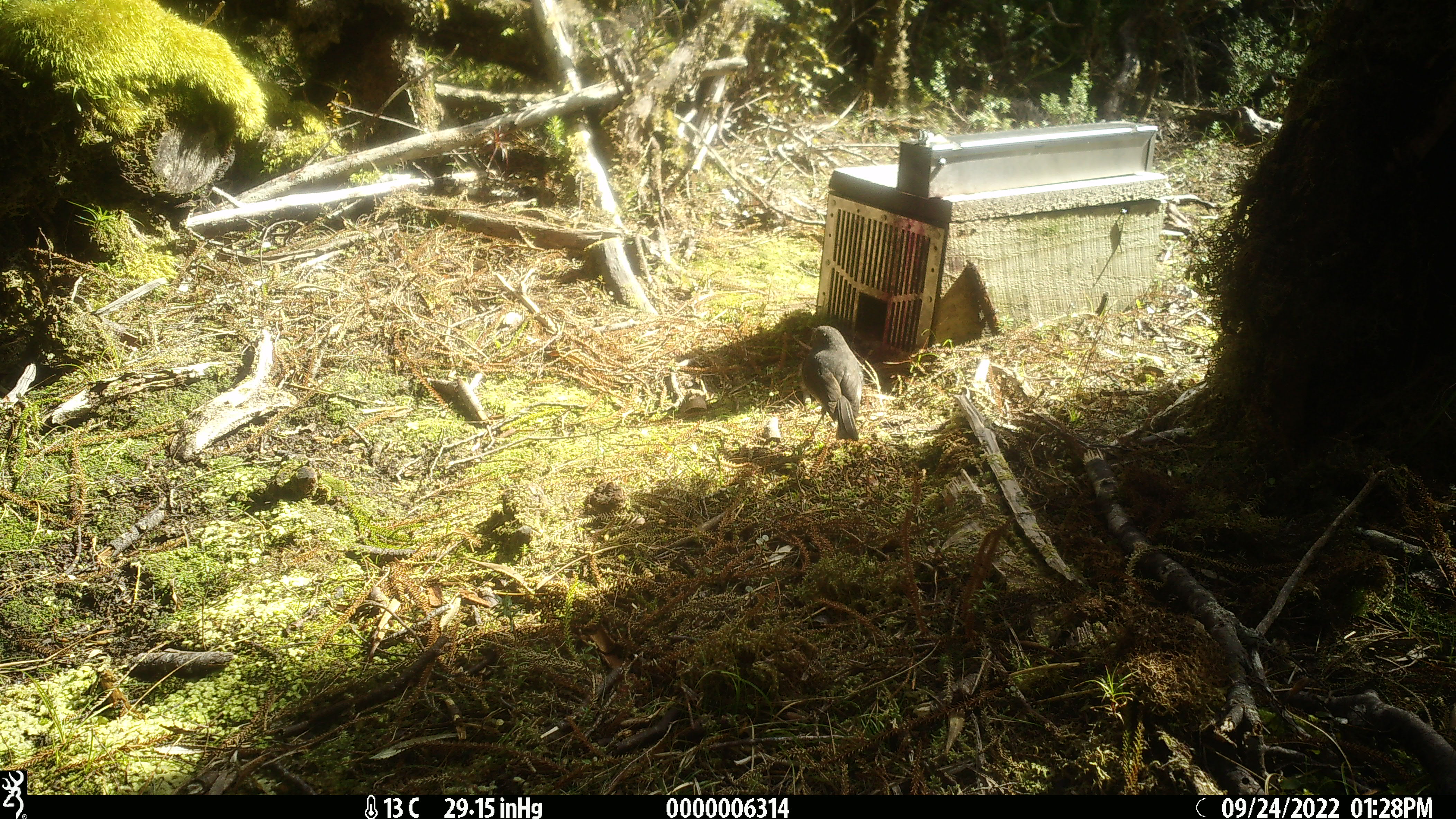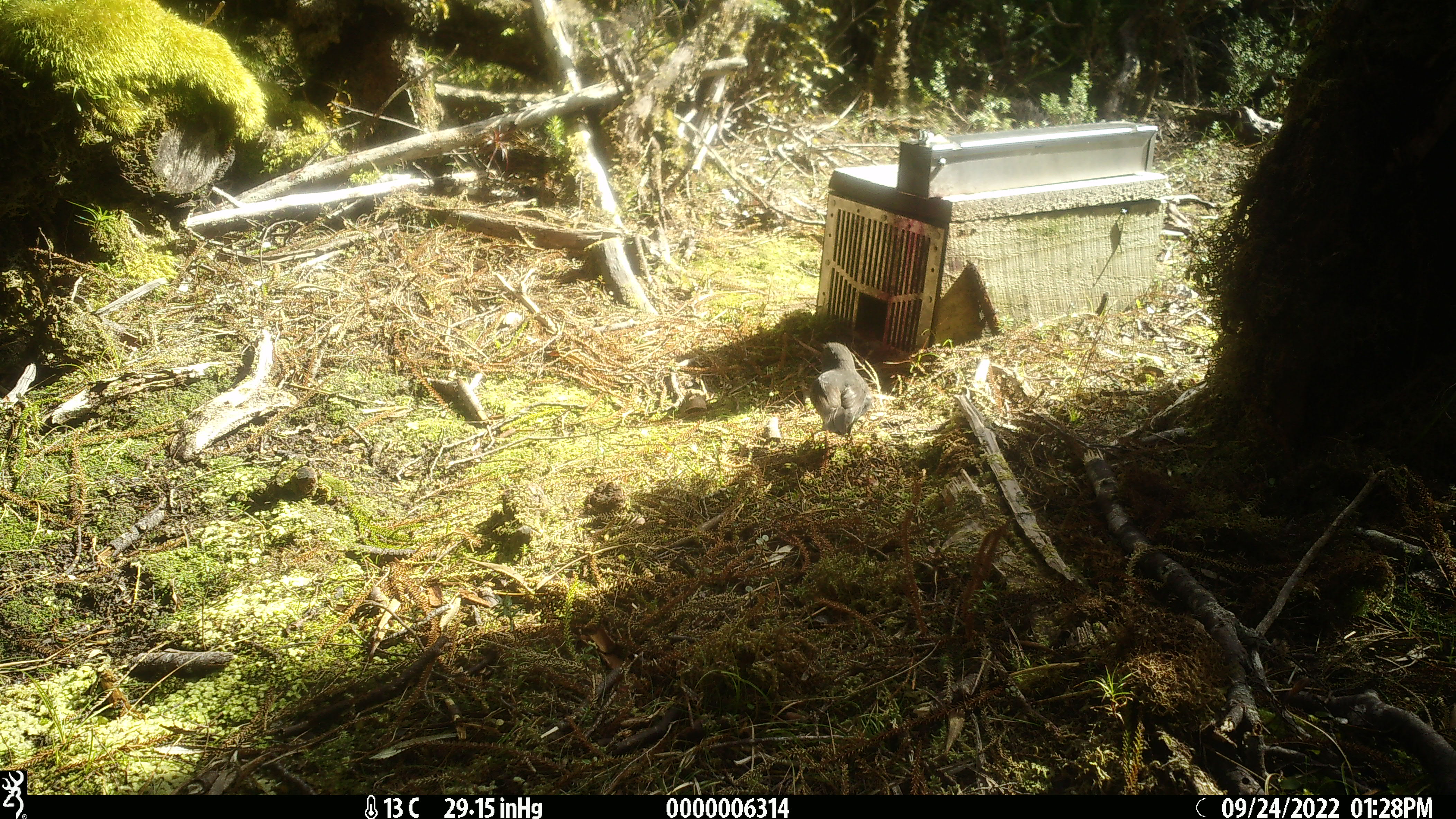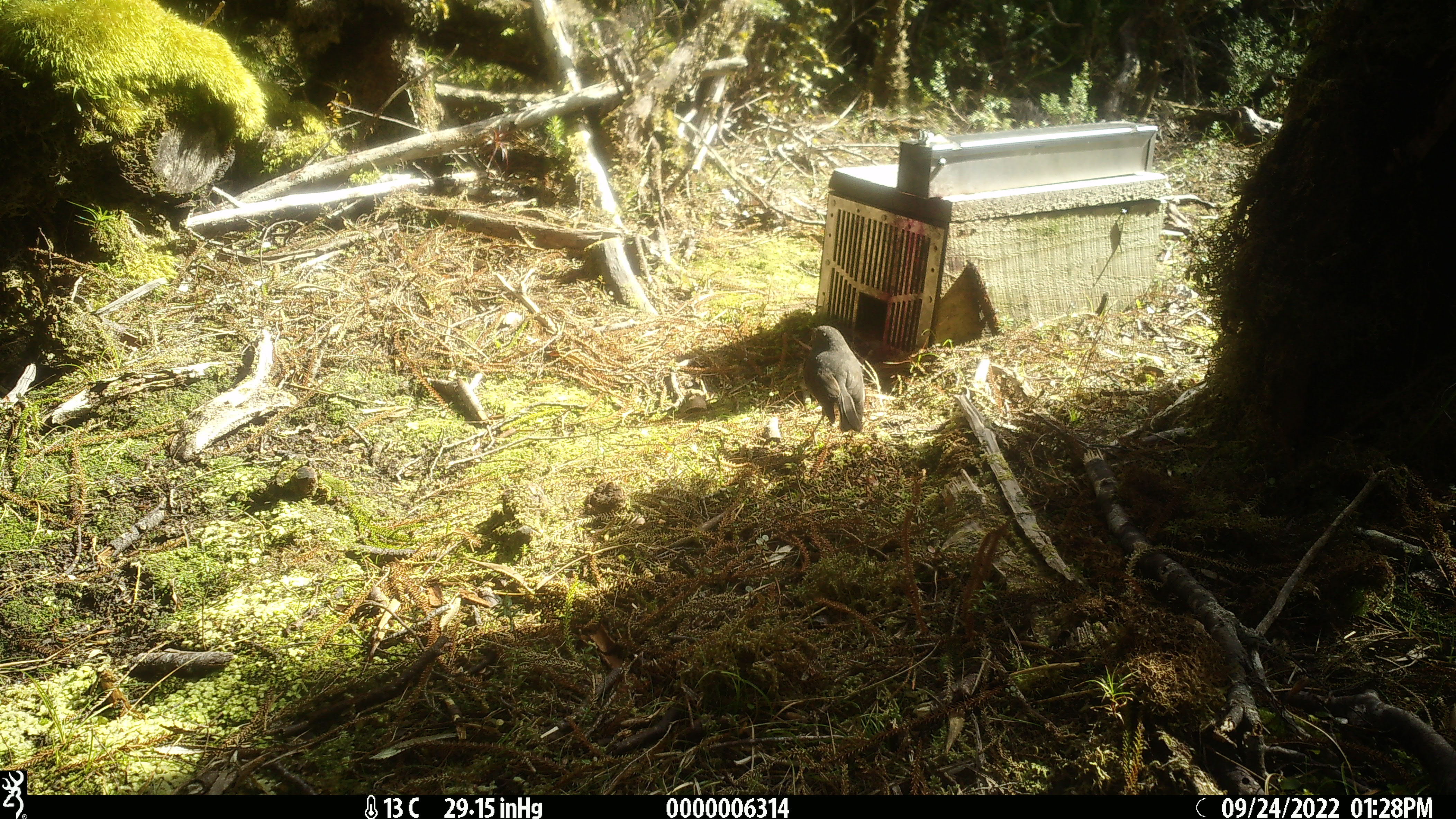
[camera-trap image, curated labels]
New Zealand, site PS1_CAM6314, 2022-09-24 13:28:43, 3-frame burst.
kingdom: Animalia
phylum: Chordata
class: Aves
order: Passeriformes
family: Petroicidae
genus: Petroica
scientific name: Petroica australis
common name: new zealand robin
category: robin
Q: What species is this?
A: Robin (new zealand robin) (Petroica australis).